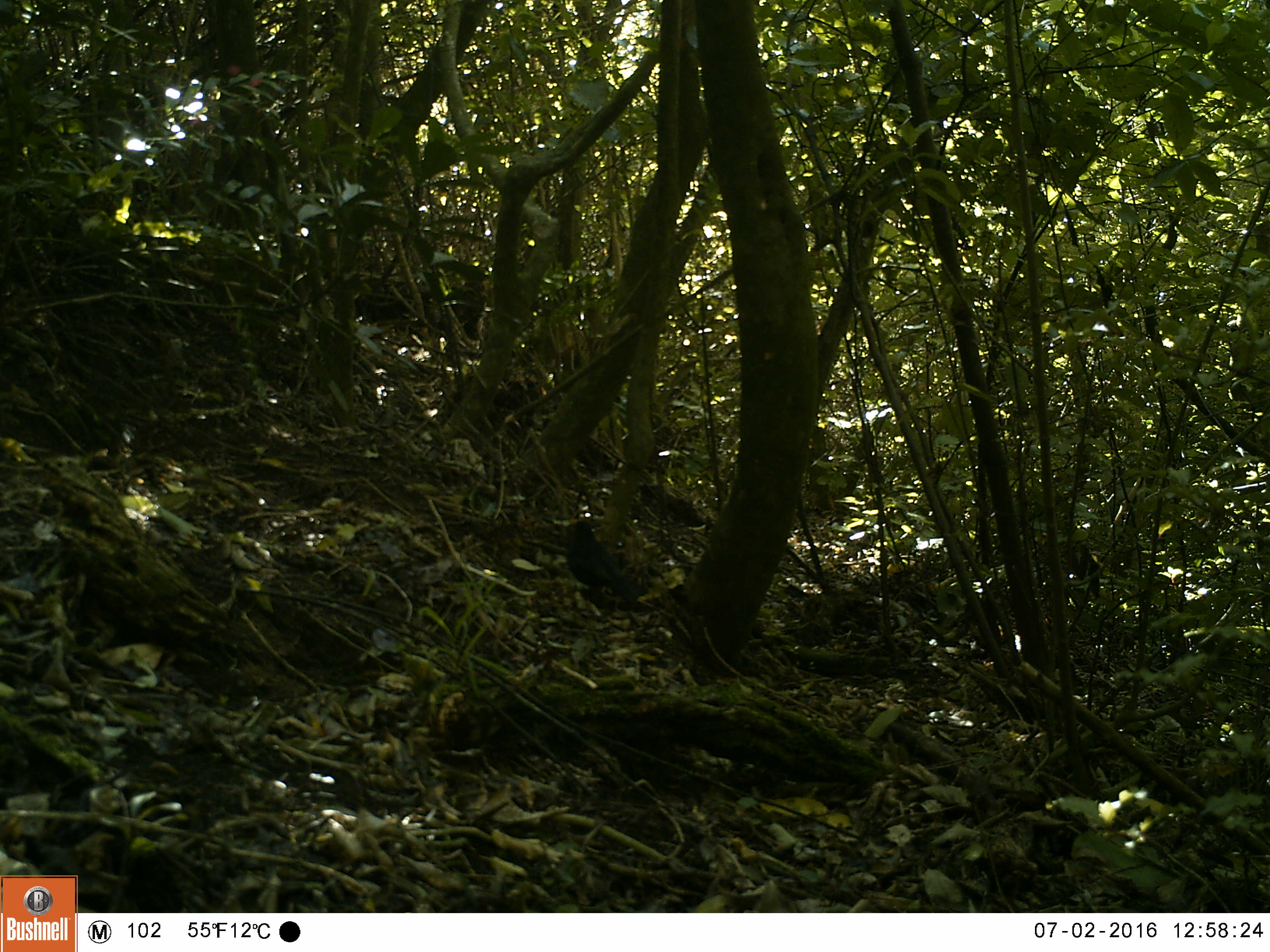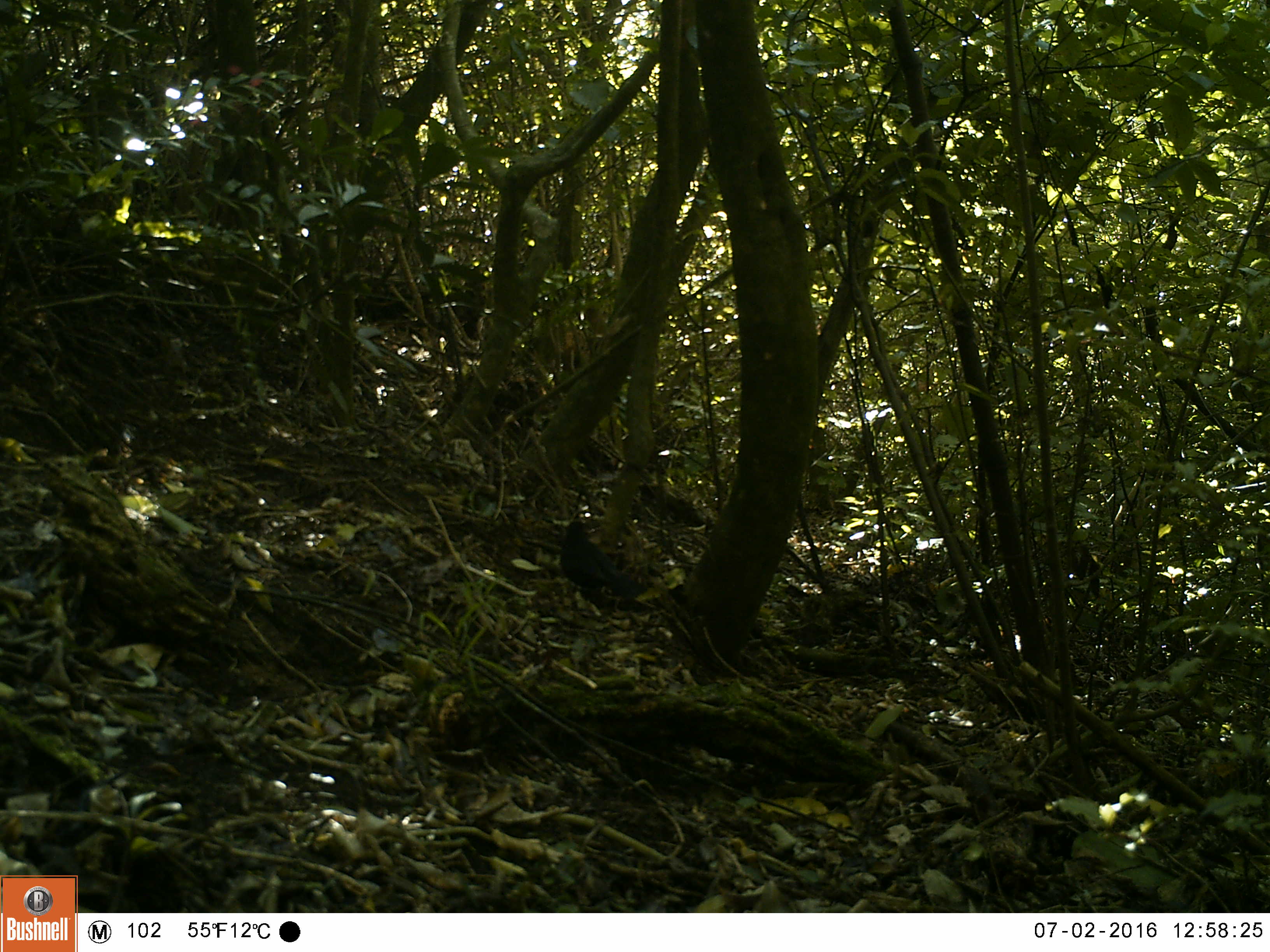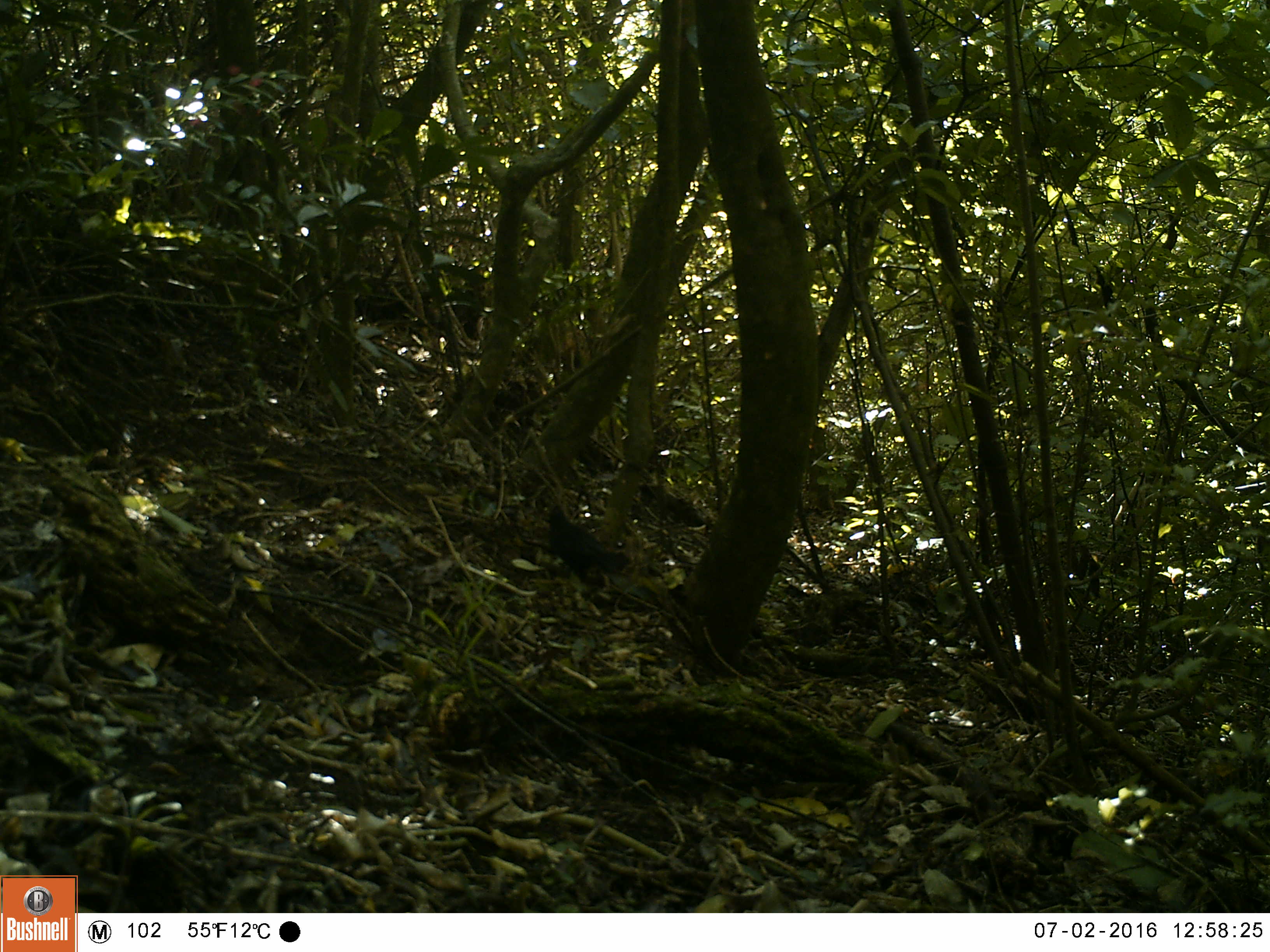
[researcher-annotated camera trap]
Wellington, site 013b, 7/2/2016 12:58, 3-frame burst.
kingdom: Animalia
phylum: Chordata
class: Aves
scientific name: Aves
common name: bird